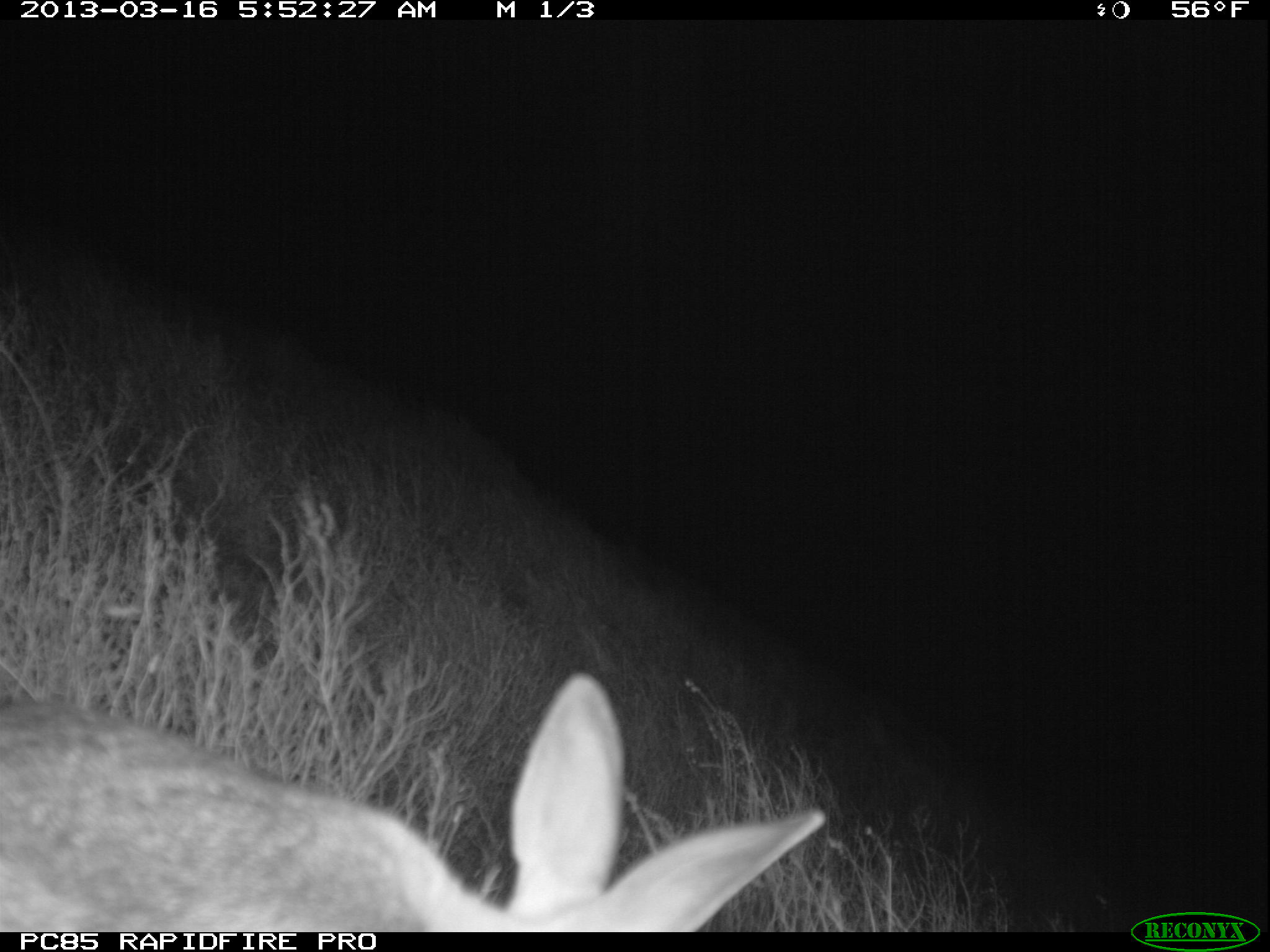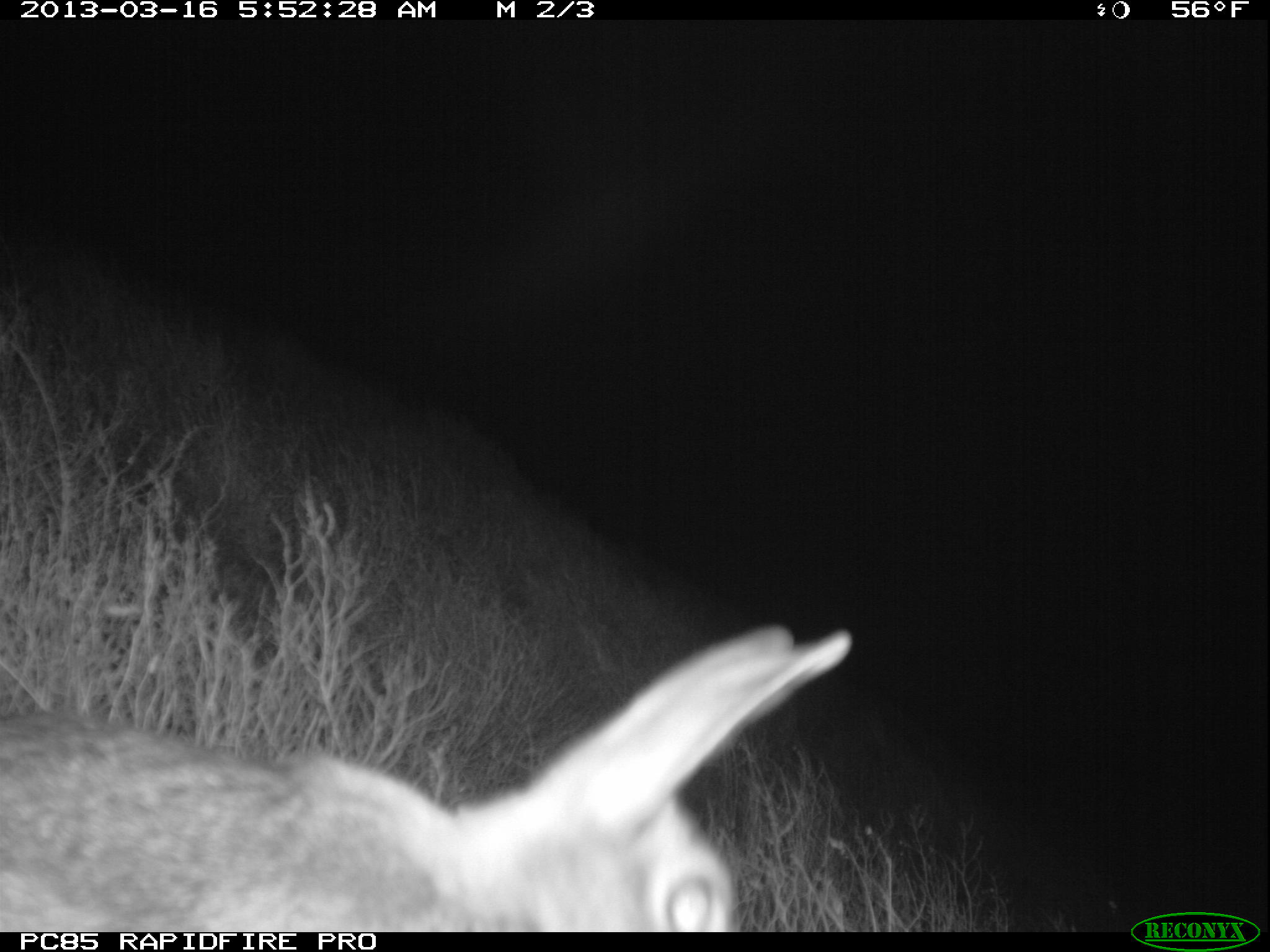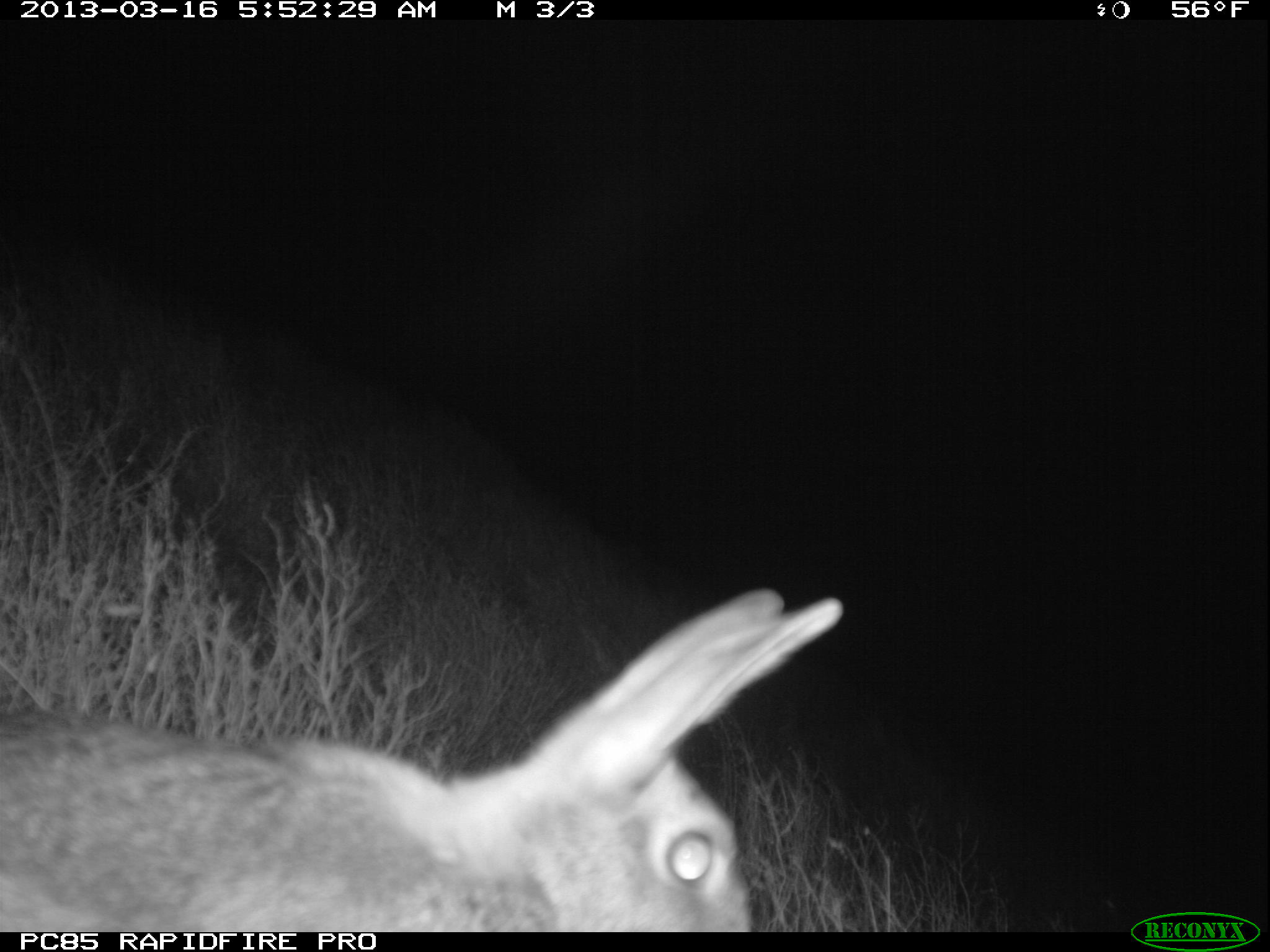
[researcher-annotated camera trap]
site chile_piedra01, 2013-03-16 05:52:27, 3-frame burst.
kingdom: Animalia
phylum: Chordata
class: Mammalia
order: Lagomorpha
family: Leporidae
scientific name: Leporidae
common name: rabbits and hares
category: rabbit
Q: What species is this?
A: Rabbit (rabbits and hares) (Leporidae).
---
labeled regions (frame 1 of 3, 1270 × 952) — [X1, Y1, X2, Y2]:
rabbit: [0, 673, 828, 931]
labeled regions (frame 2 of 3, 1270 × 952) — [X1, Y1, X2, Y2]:
rabbit: [0, 623, 854, 930]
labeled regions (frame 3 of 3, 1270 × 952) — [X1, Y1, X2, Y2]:
rabbit: [0, 580, 860, 932]